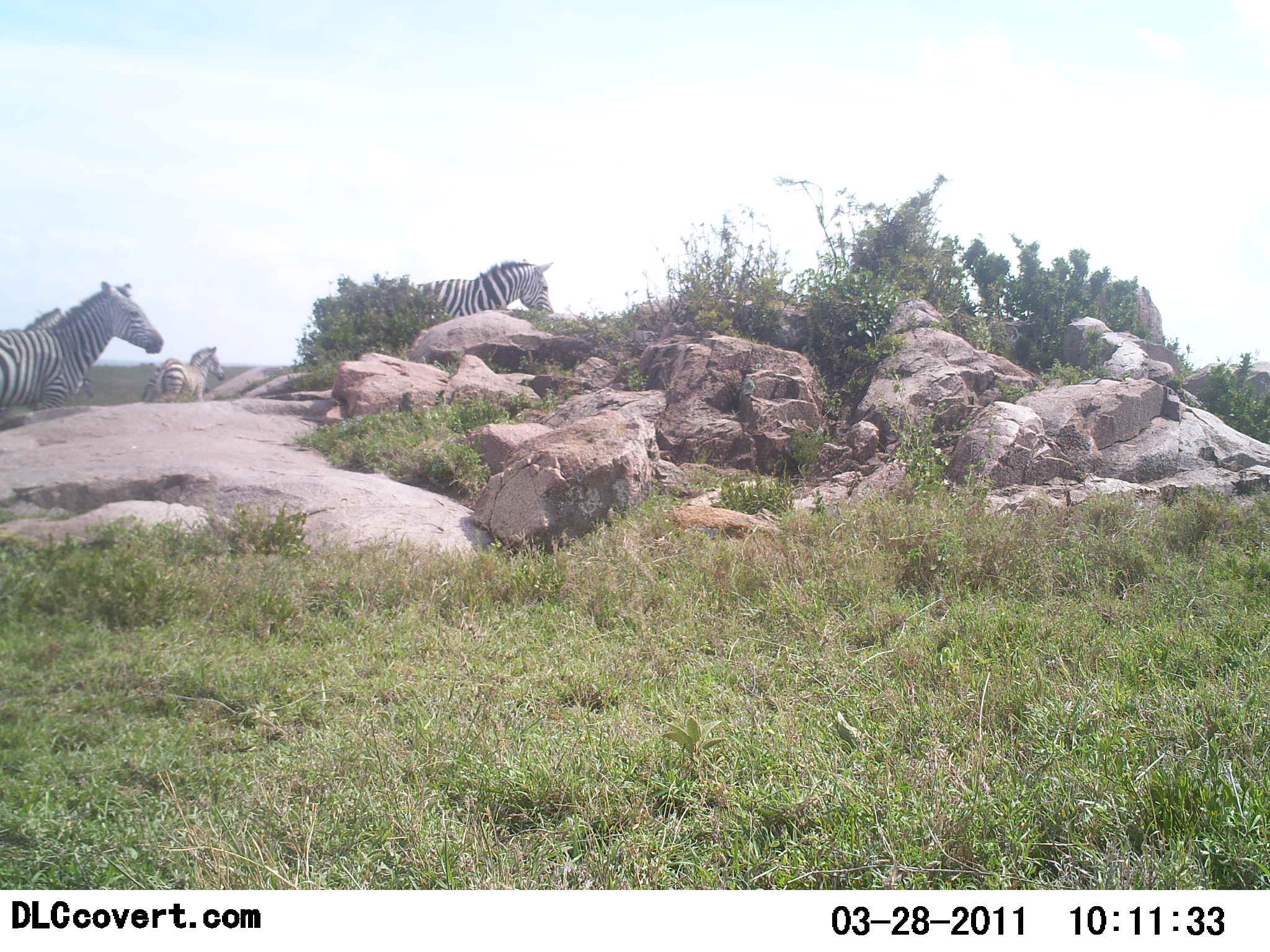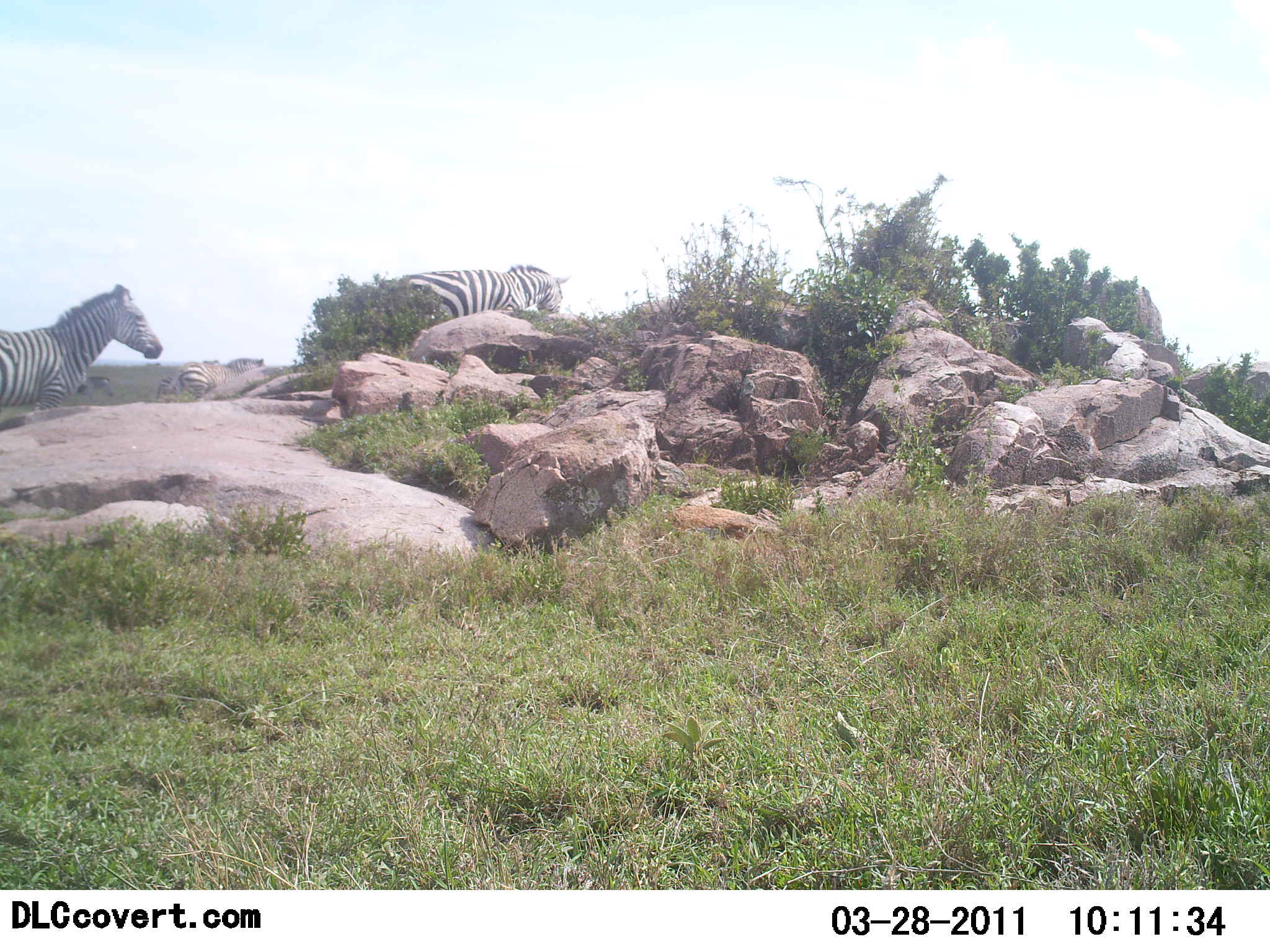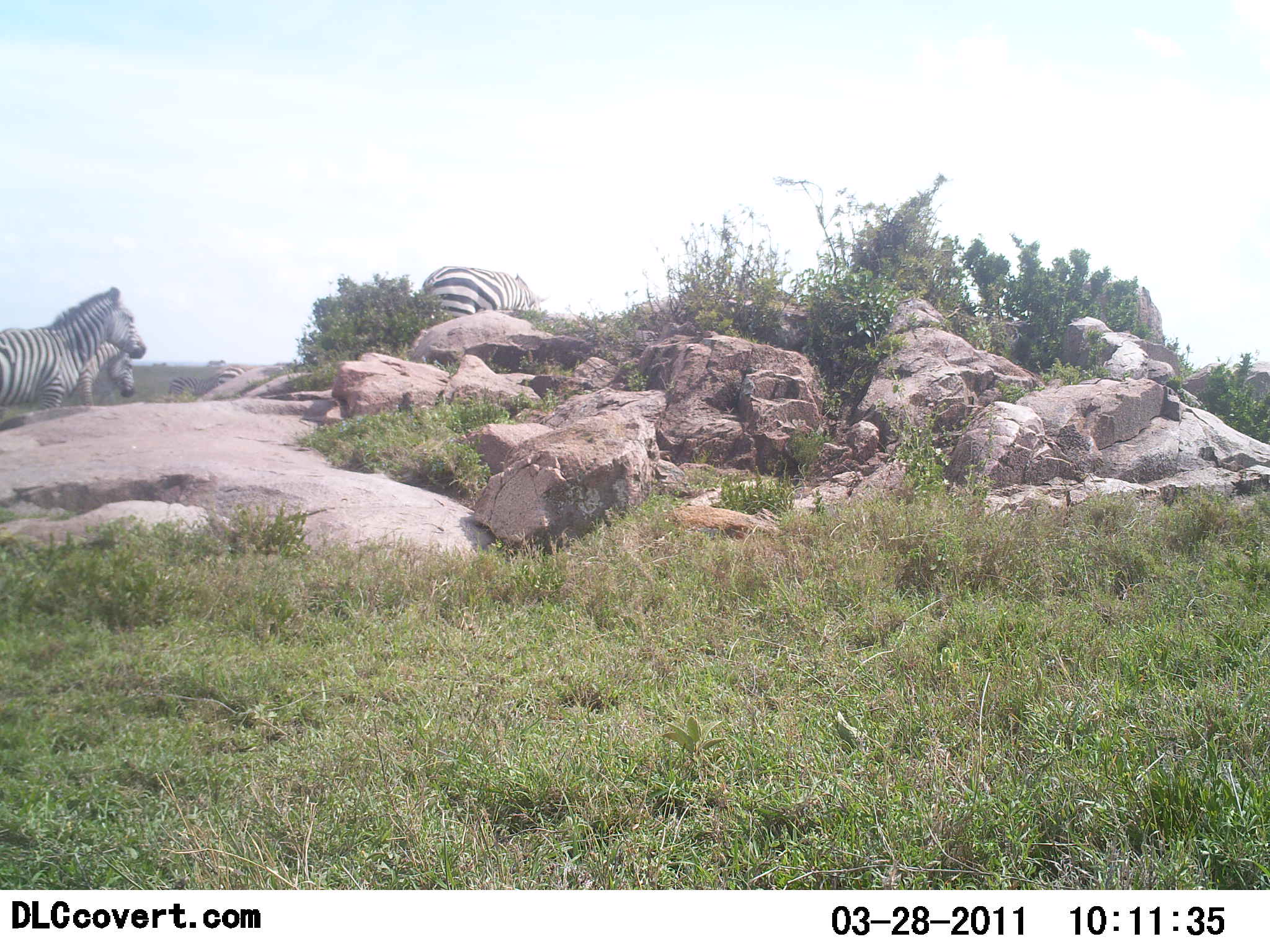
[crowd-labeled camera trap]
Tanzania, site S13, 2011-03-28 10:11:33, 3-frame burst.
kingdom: Animalia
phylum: Chordata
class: Mammalia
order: Perissodactyla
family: Equidae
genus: Equus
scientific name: Equus quagga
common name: plains zebra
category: zebra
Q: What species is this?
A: Zebra (plains zebra) (Equus quagga).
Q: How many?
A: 4.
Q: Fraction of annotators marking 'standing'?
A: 40%.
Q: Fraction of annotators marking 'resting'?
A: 0%.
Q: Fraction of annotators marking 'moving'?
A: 90%.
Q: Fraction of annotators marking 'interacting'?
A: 0%.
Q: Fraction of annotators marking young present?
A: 0%.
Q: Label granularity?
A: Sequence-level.